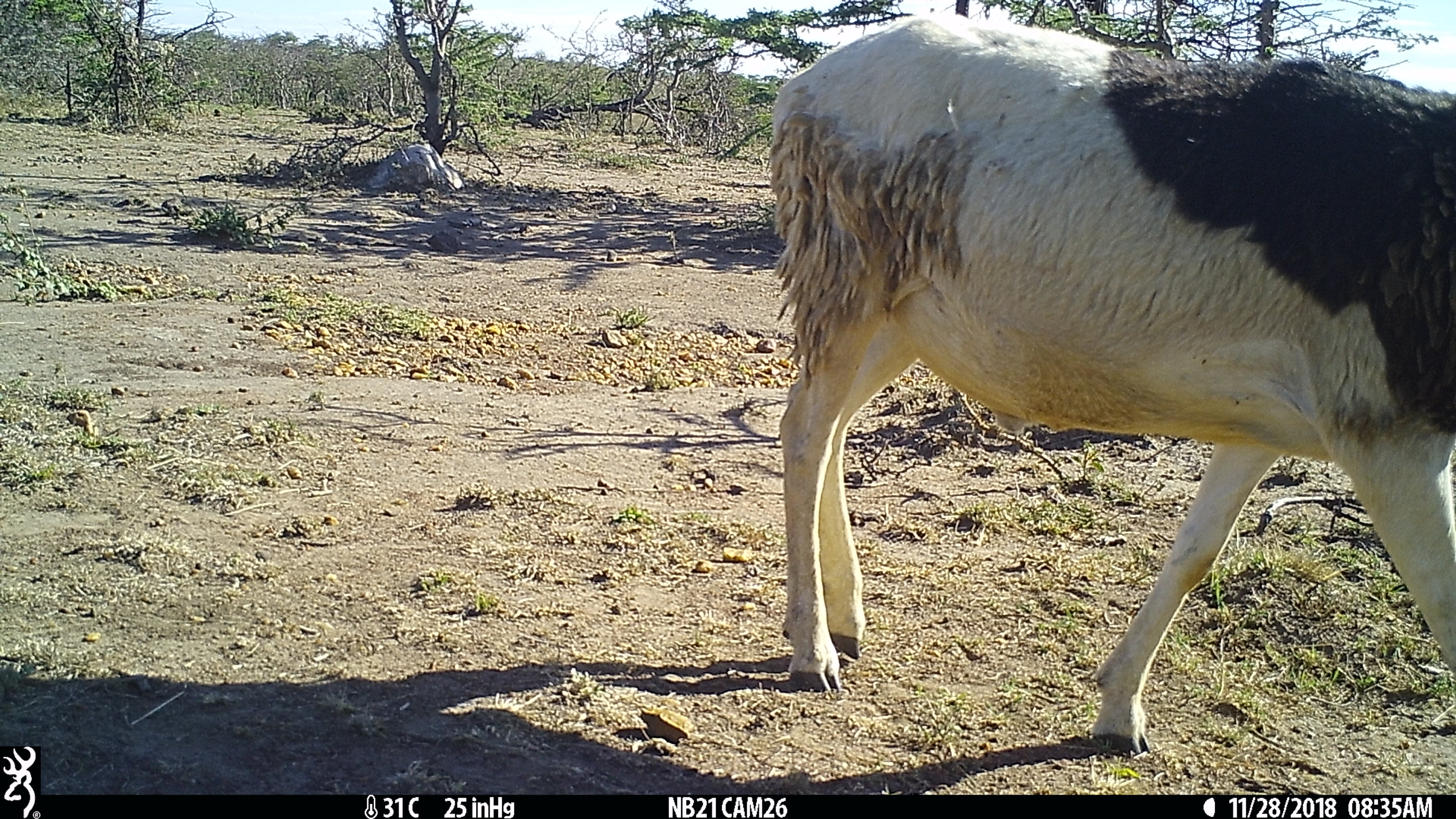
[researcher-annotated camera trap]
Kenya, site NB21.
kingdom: Animalia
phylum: Chordata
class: Mammalia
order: Artiodactyla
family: Bovidae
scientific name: Bovidae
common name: sheep or goat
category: shoat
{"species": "shoat (sheep or goat) (Bovidae)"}